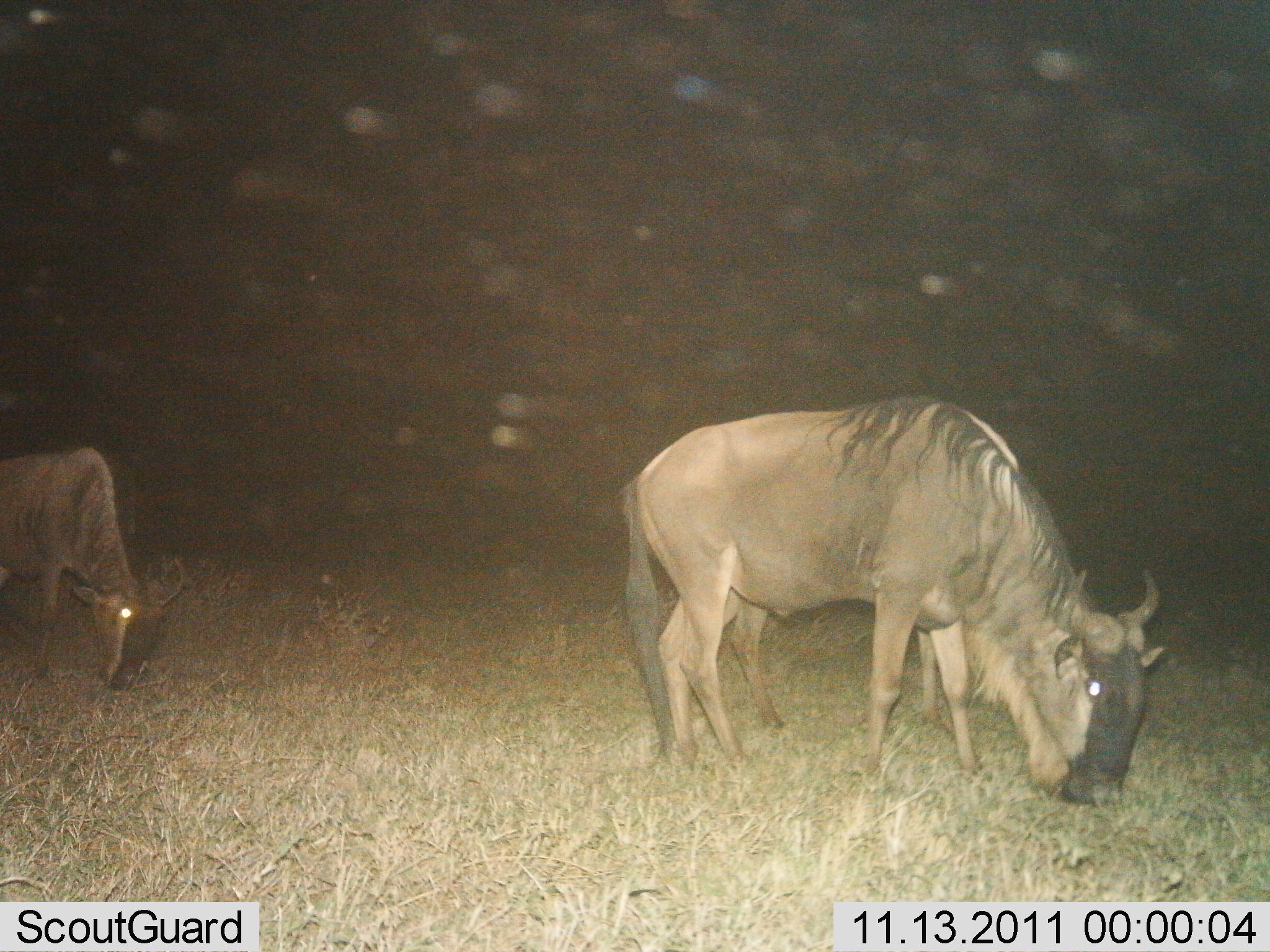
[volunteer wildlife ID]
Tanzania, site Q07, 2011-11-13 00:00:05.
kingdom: Animalia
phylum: Chordata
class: Mammalia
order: Artiodactyla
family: Bovidae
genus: Connochaetes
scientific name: Connochaetes taurinus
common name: blue wildebeest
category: wildebeest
Wildebeest (blue wildebeest) (Connochaetes taurinus), count 2. Behavior (volunteer vote fractions): standing 6%, resting 0%, moving 6%, interacting 0%. Young present (vote fraction): 0%. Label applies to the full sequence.